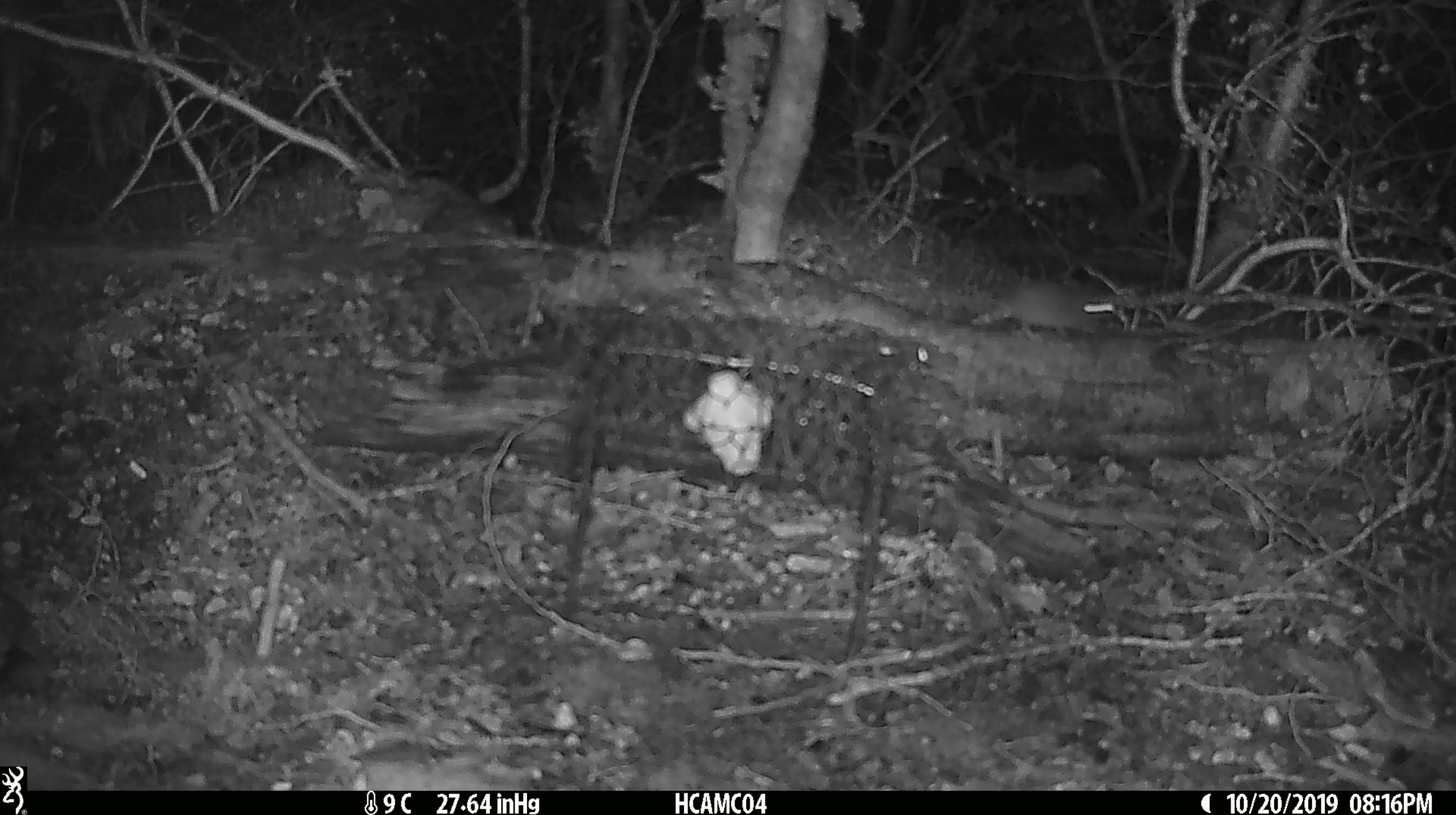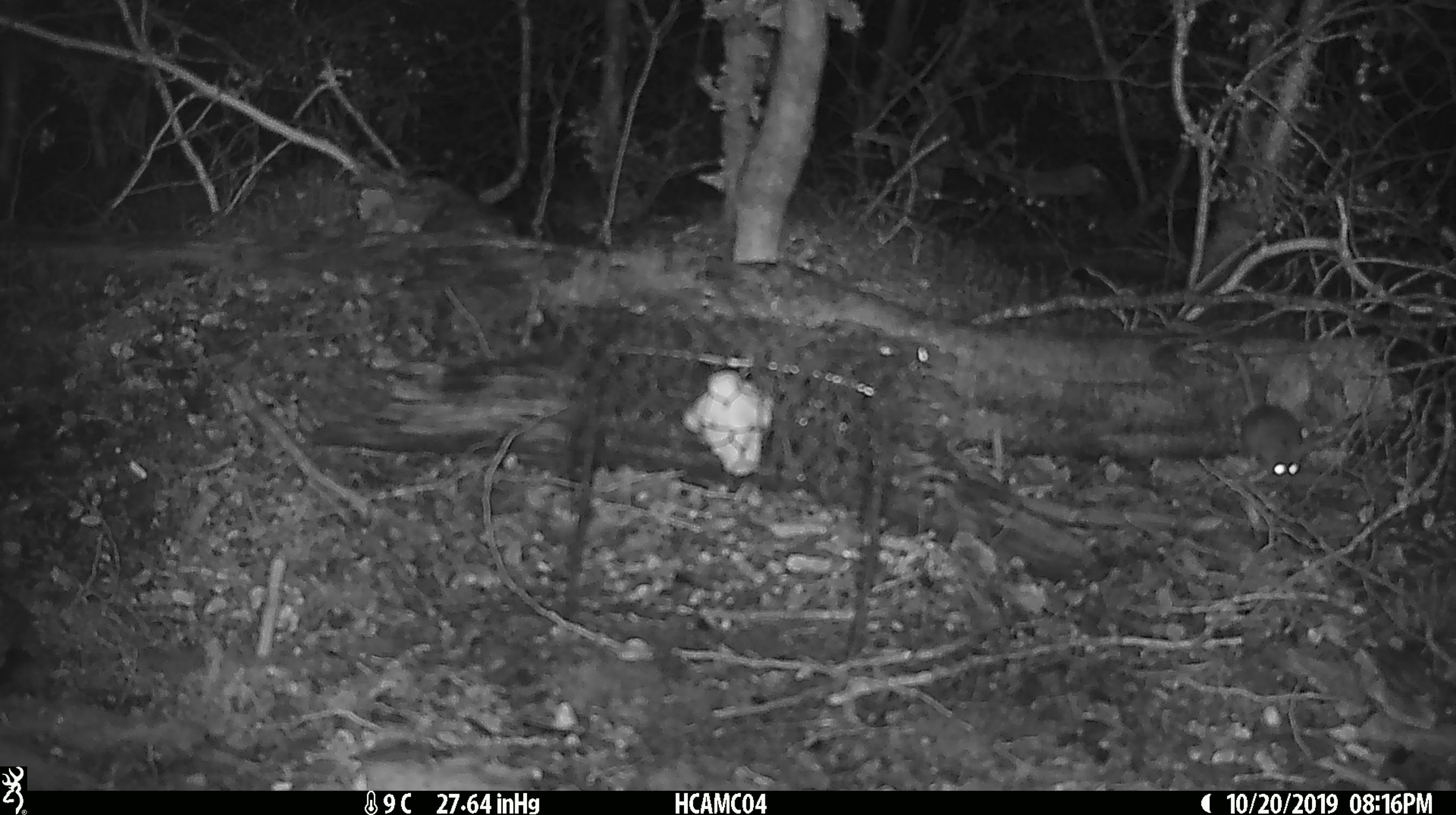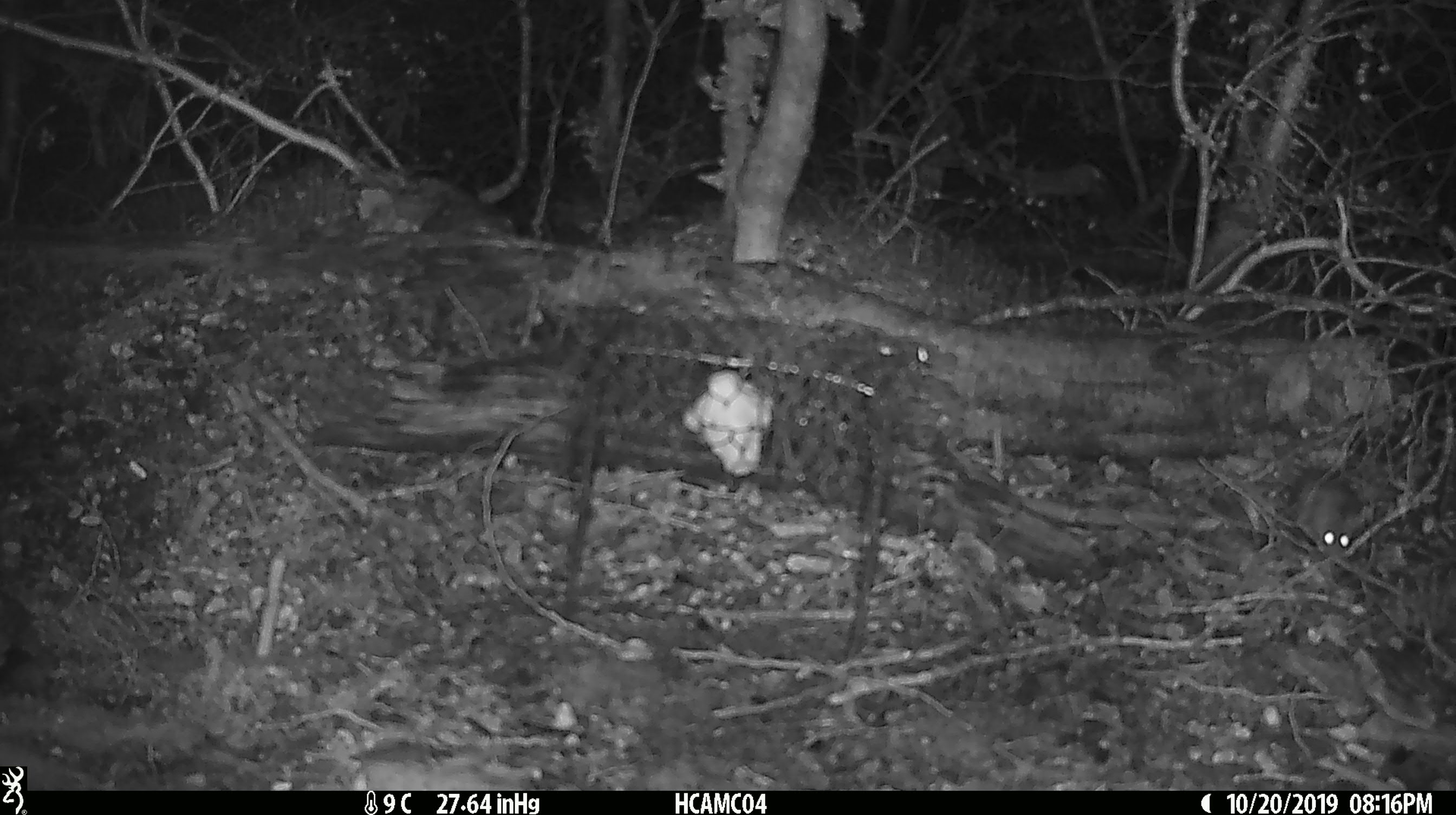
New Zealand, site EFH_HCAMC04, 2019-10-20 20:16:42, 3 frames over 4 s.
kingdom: Animalia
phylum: Chordata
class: Mammalia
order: Rodentia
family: Muridae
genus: Mus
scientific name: Mus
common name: mouse